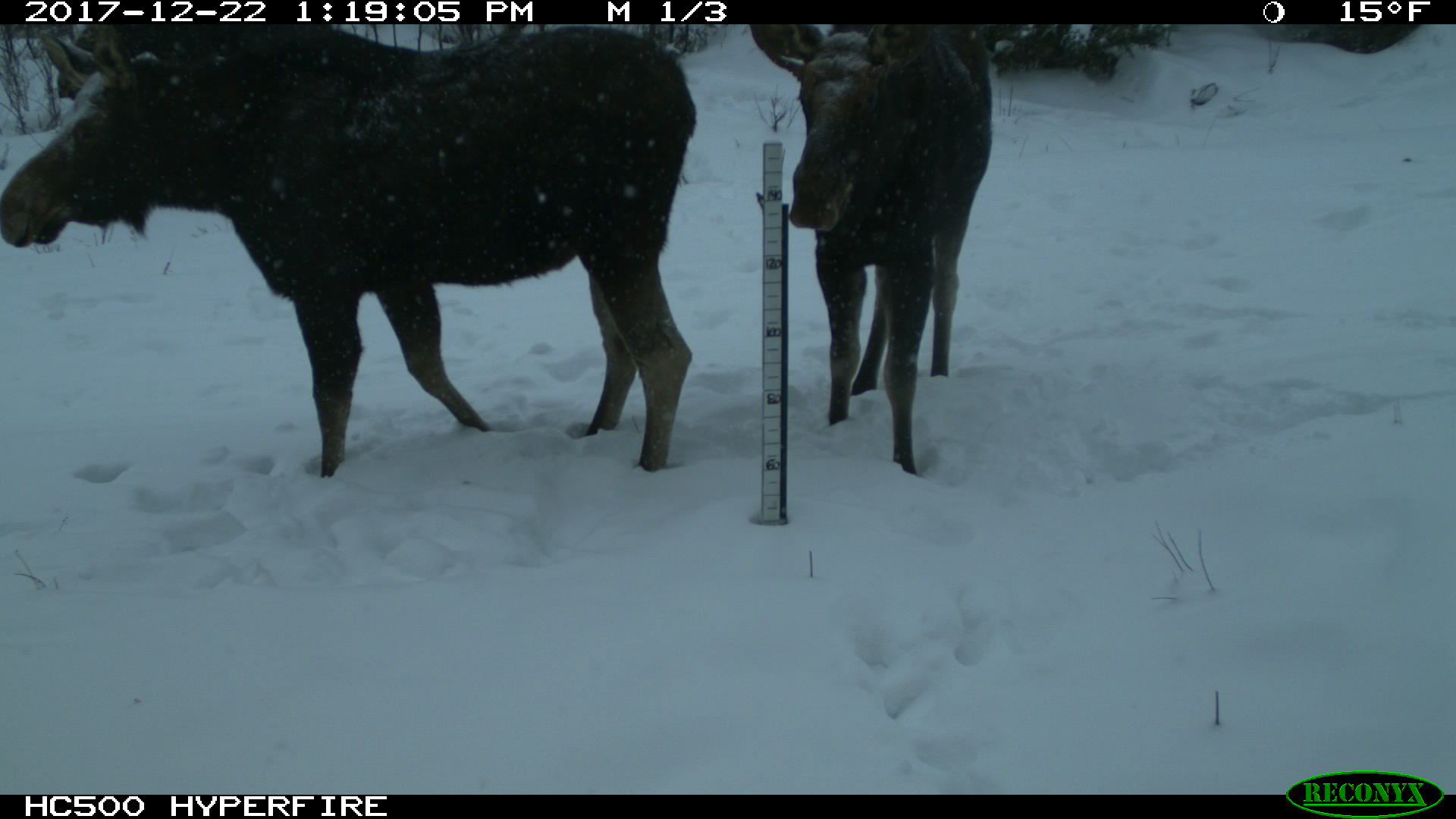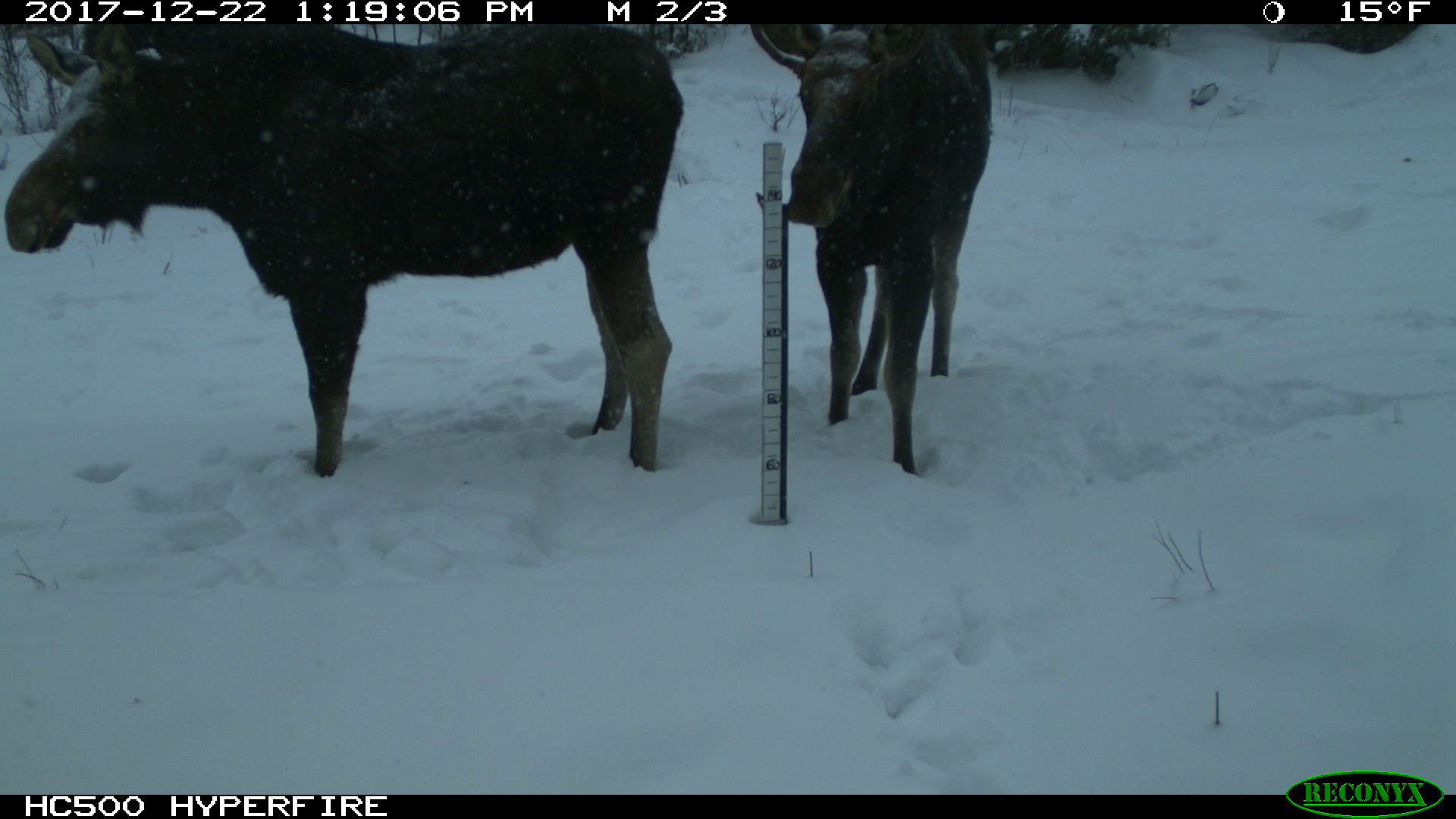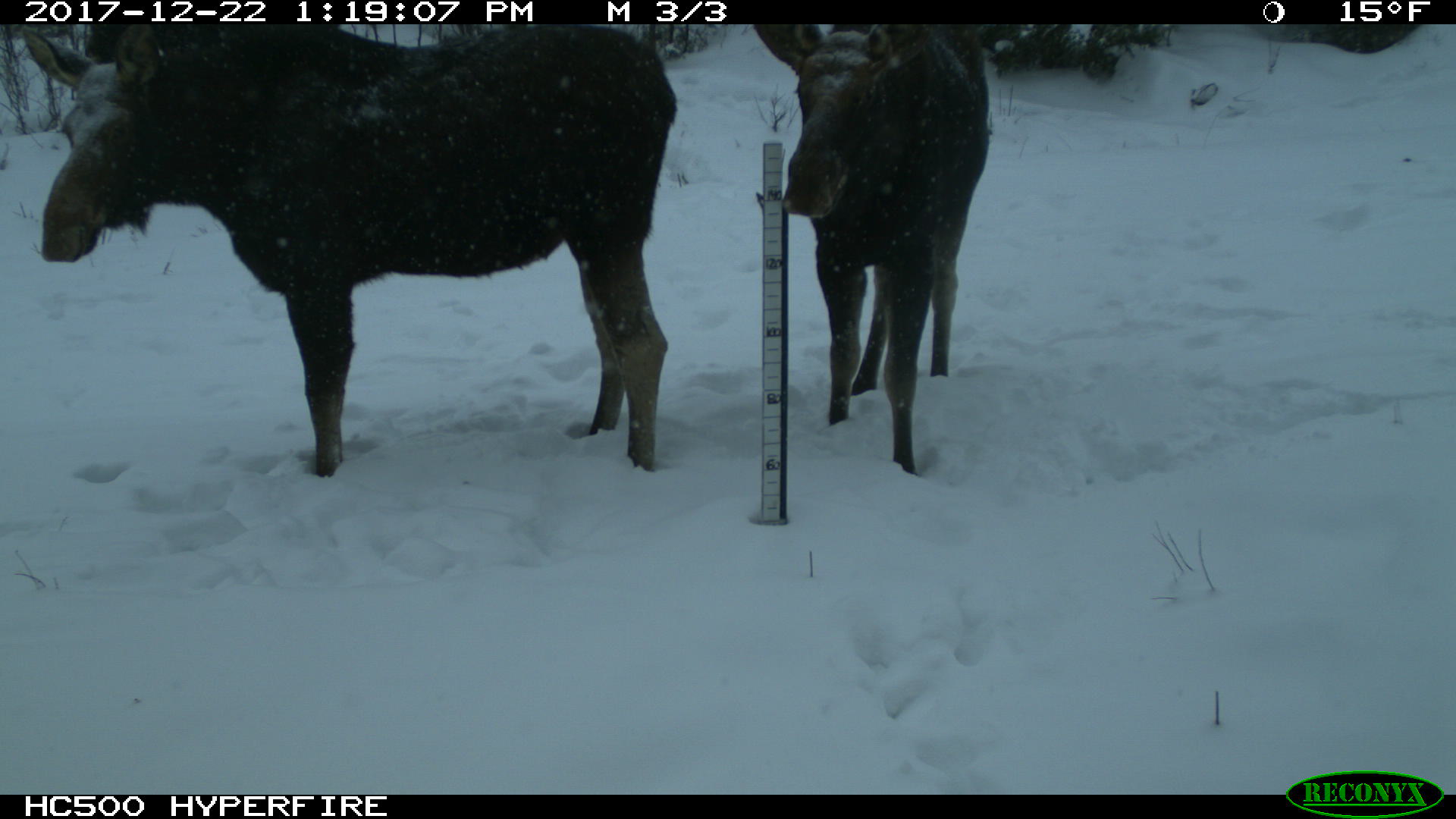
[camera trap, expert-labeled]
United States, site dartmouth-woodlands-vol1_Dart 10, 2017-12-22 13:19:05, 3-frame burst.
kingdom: Animalia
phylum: Chordata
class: Mammalia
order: Artiodactyla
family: Cervidae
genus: Alces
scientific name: Alces alces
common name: moose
Moose (Alces alces).